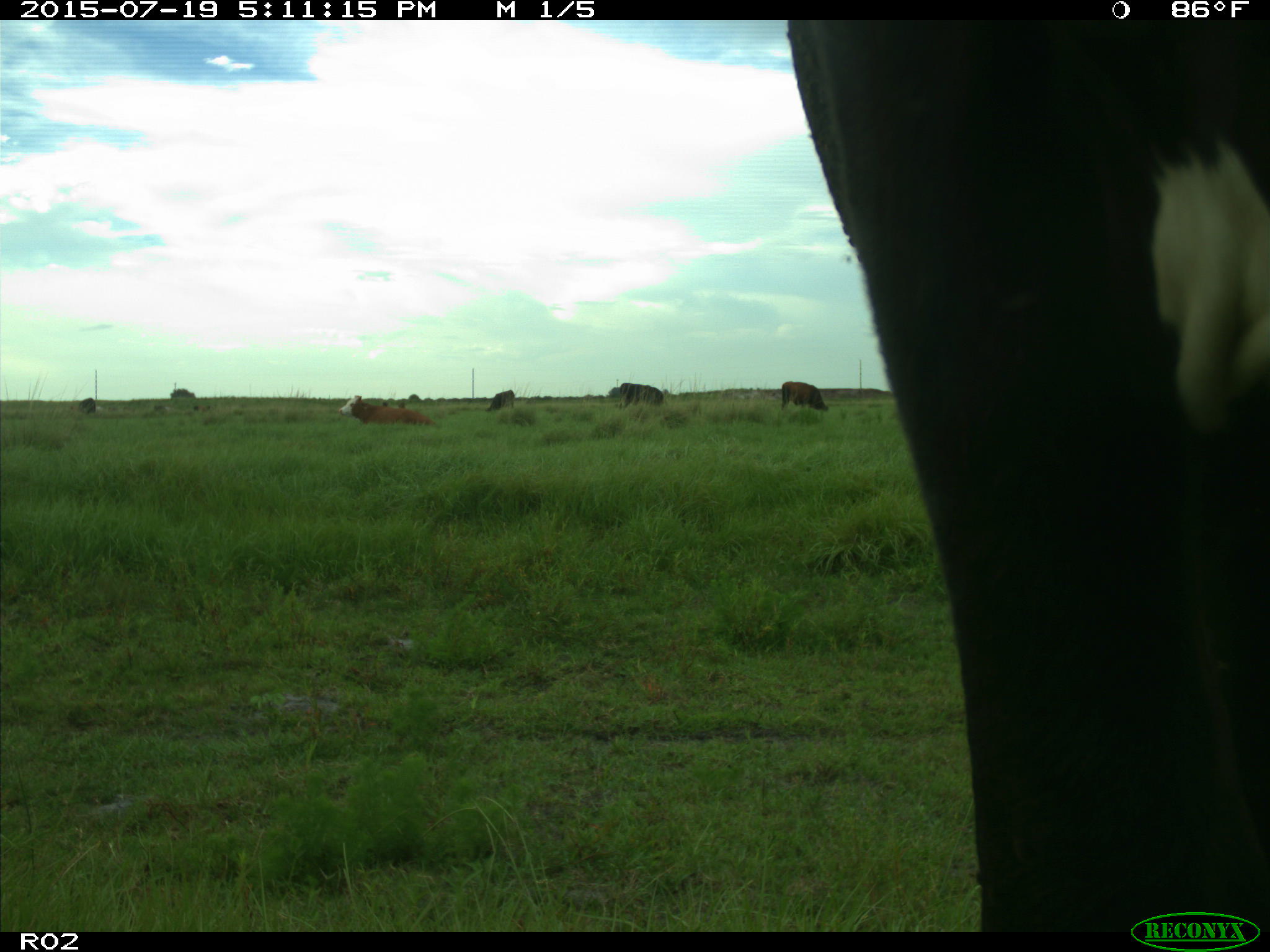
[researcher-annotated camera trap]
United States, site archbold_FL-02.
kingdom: Animalia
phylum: Chordata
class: Mammalia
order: Artiodactyla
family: Bovidae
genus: Bos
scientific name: Bos taurus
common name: domestic cow